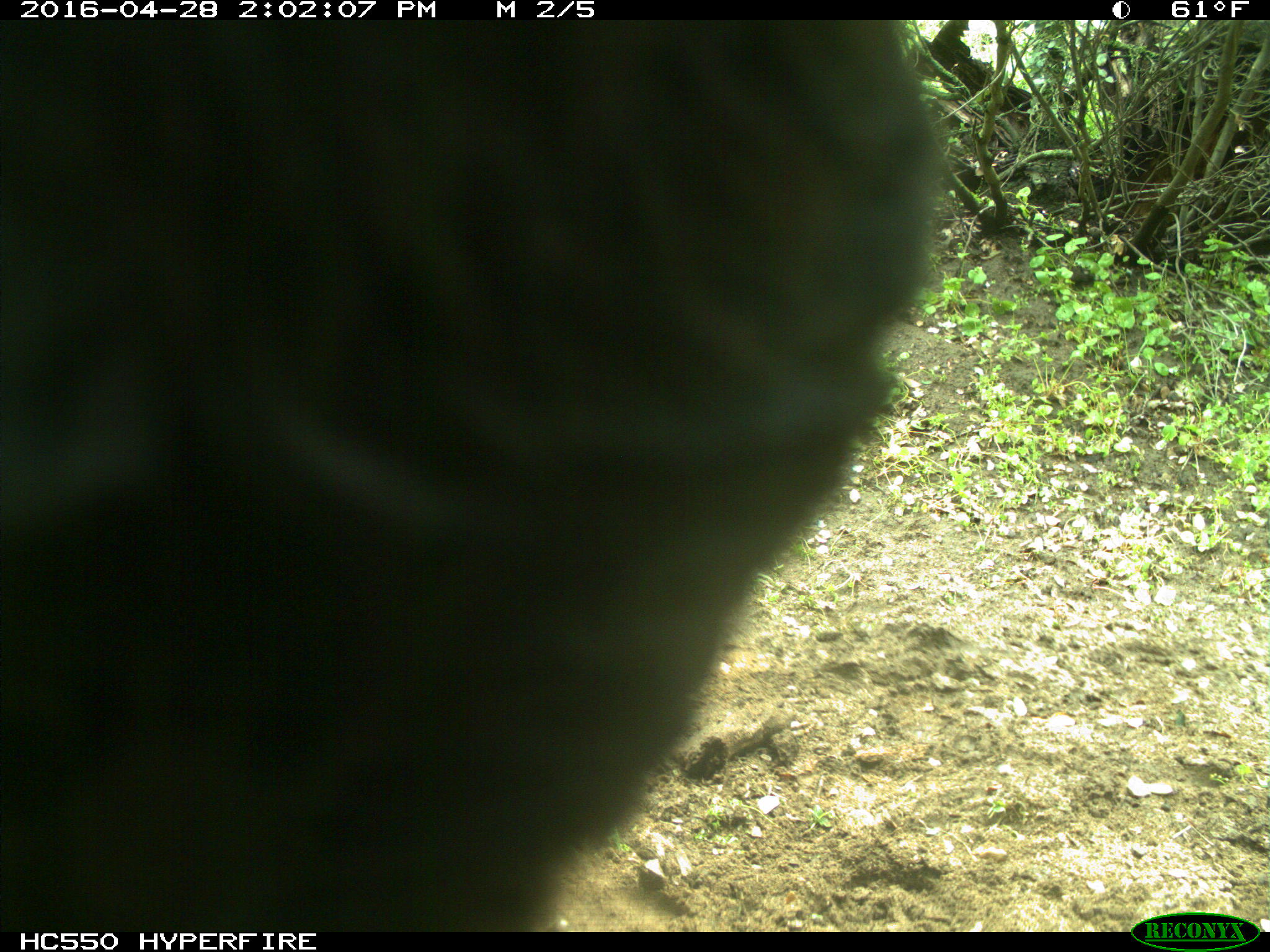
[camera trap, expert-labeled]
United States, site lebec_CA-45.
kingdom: Animalia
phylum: Chordata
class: Mammalia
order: Artiodactyla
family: Bovidae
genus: Bos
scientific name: Bos taurus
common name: domestic cow